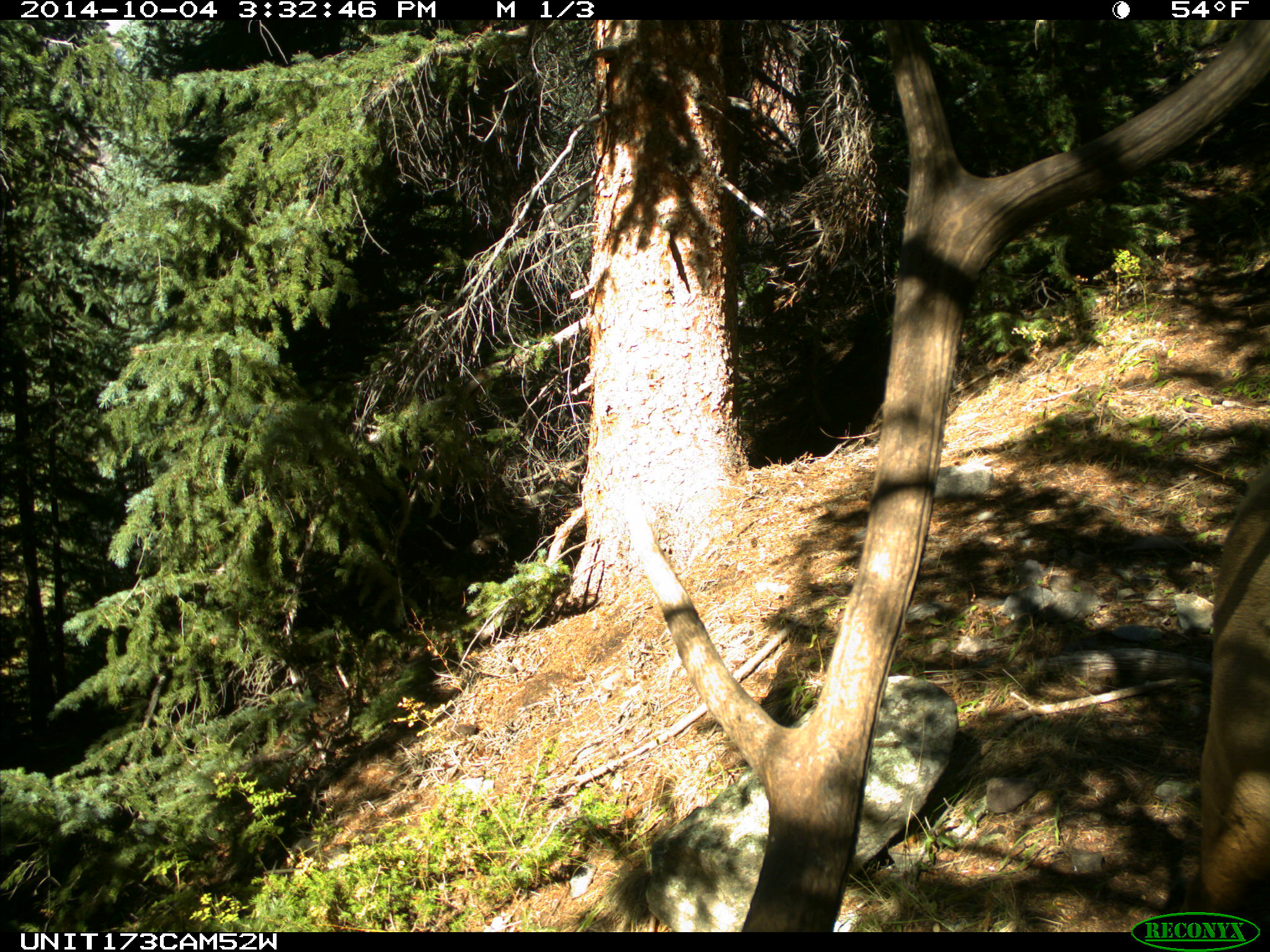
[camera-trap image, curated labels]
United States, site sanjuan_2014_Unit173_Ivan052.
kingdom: Animalia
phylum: Chordata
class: Mammalia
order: Artiodactyla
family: Cervidae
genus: Cervus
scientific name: Cervus elaphus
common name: red deer